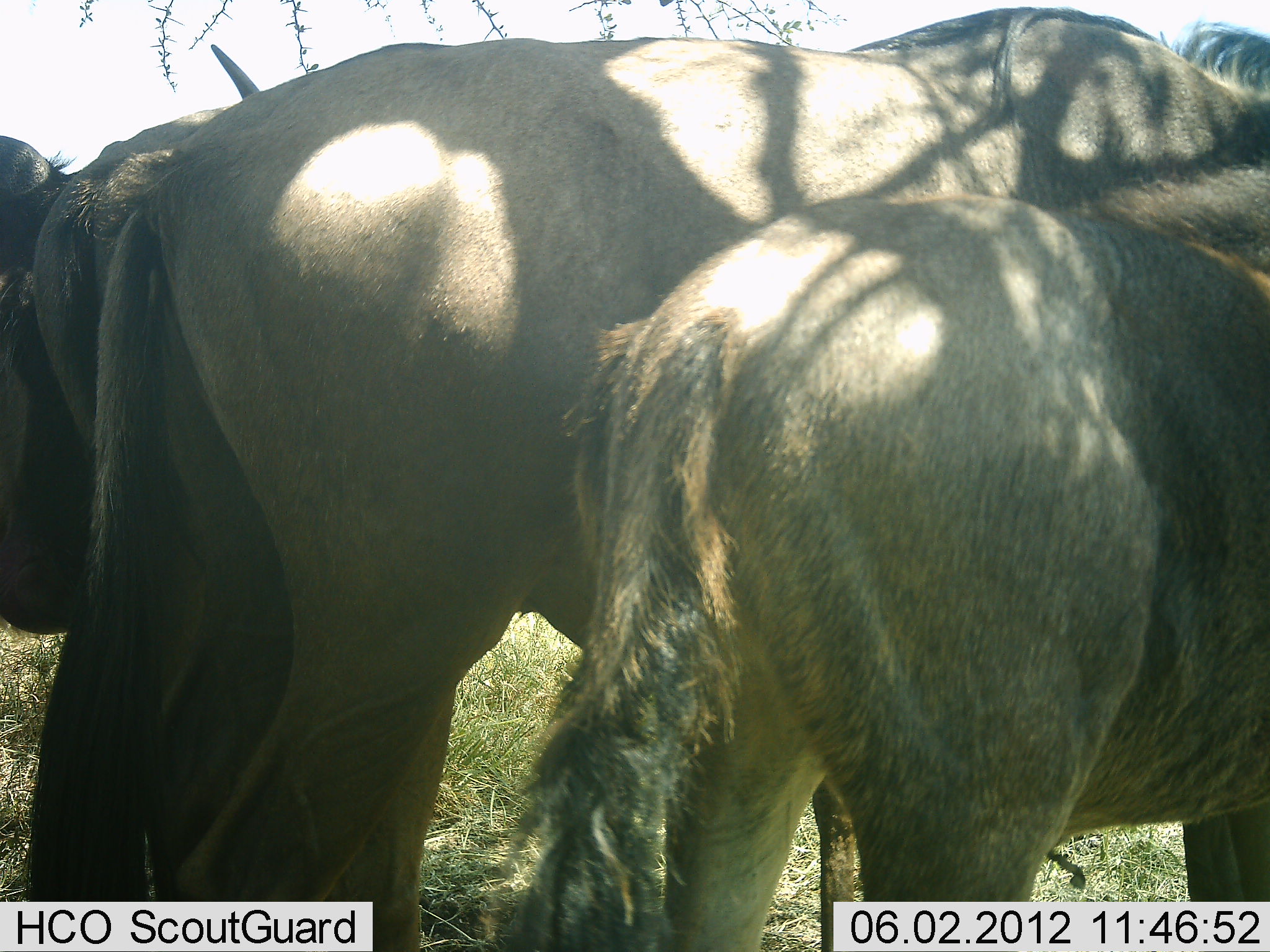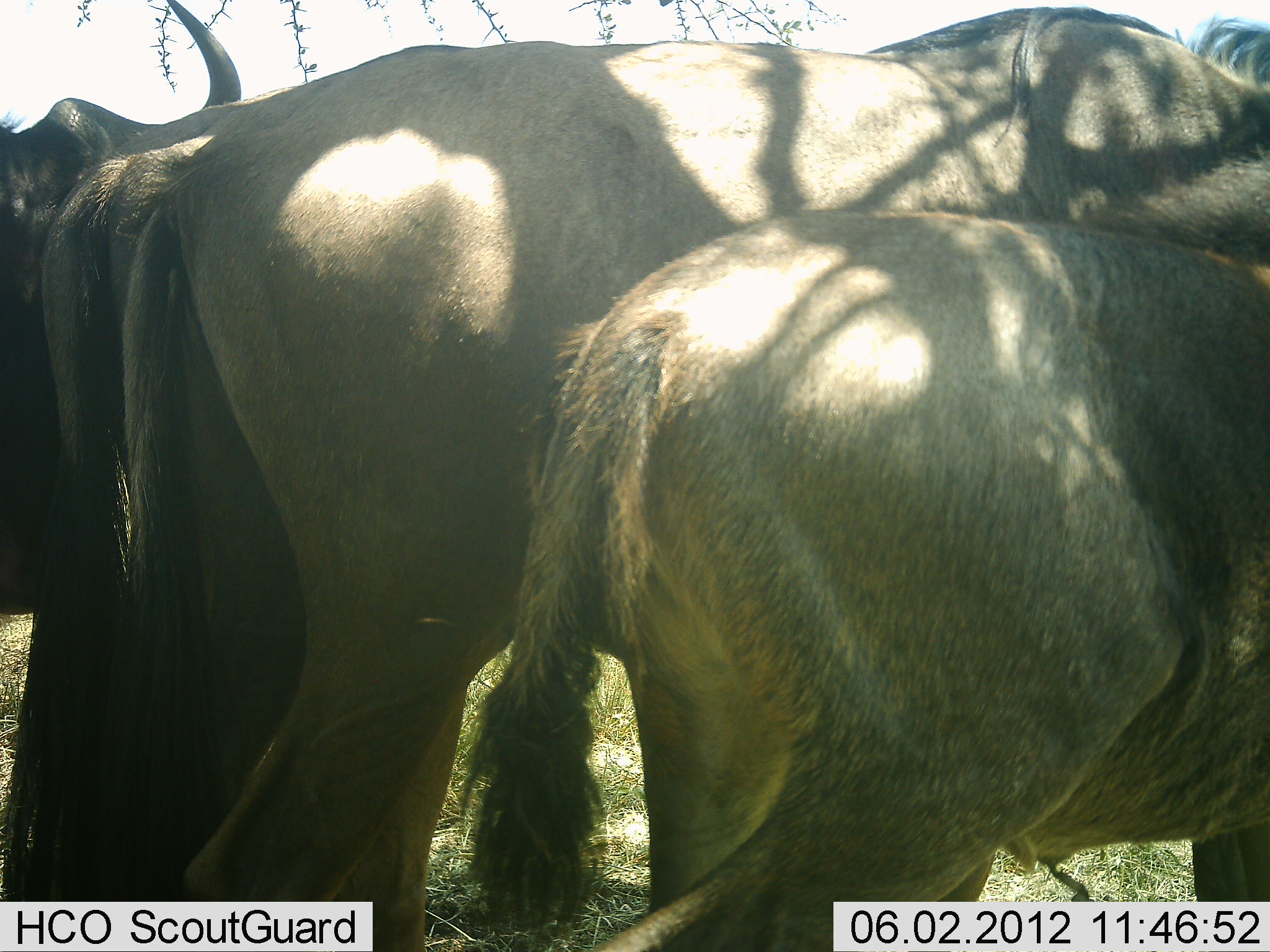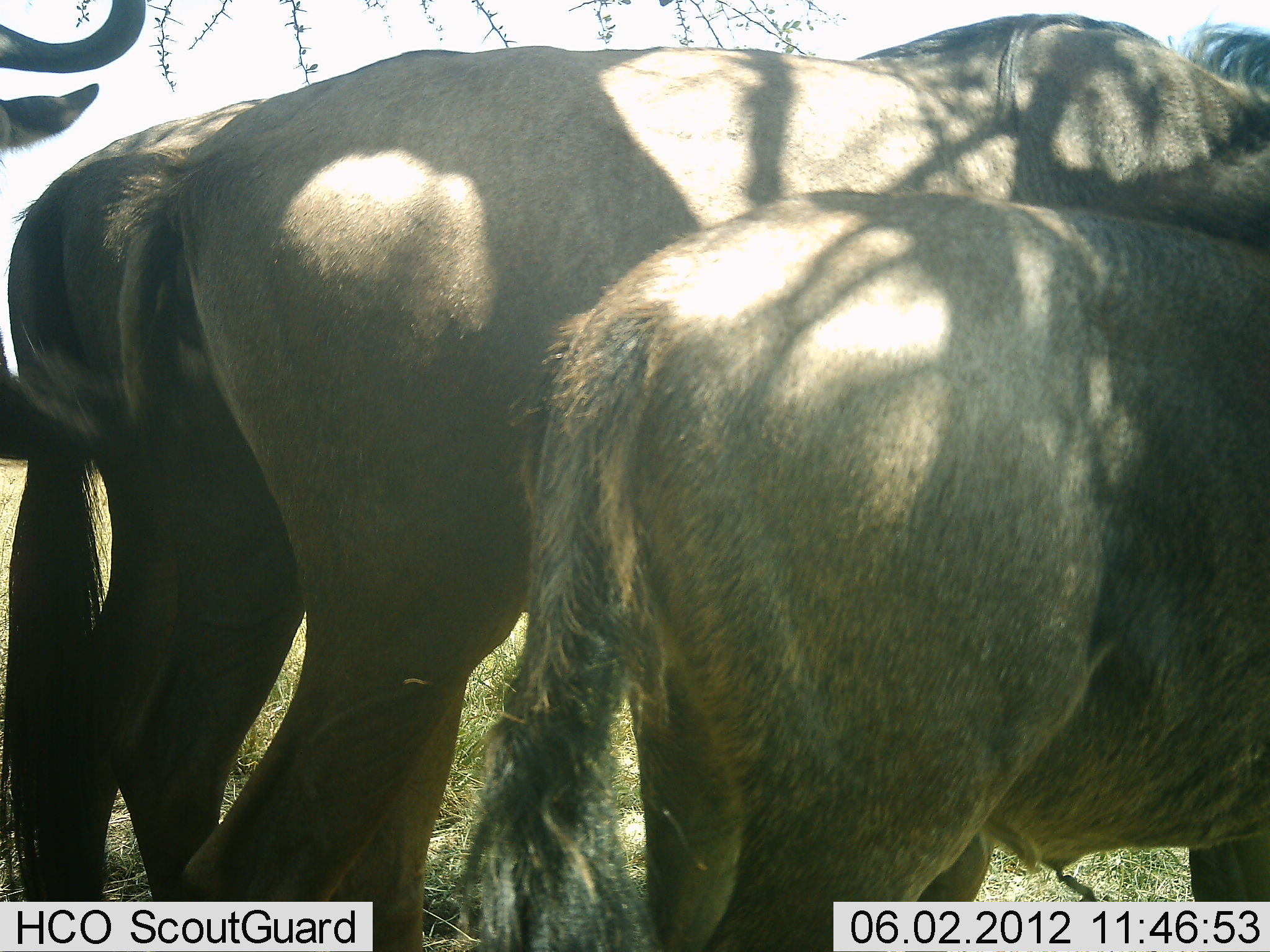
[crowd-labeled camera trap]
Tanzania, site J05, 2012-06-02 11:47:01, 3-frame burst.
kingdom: Animalia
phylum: Chordata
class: Mammalia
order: Artiodactyla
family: Bovidae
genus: Connochaetes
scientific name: Connochaetes taurinus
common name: blue wildebeest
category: wildebeest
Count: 4.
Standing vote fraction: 90%.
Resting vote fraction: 0%.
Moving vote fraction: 0%.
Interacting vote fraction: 10%.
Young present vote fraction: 10%.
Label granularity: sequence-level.